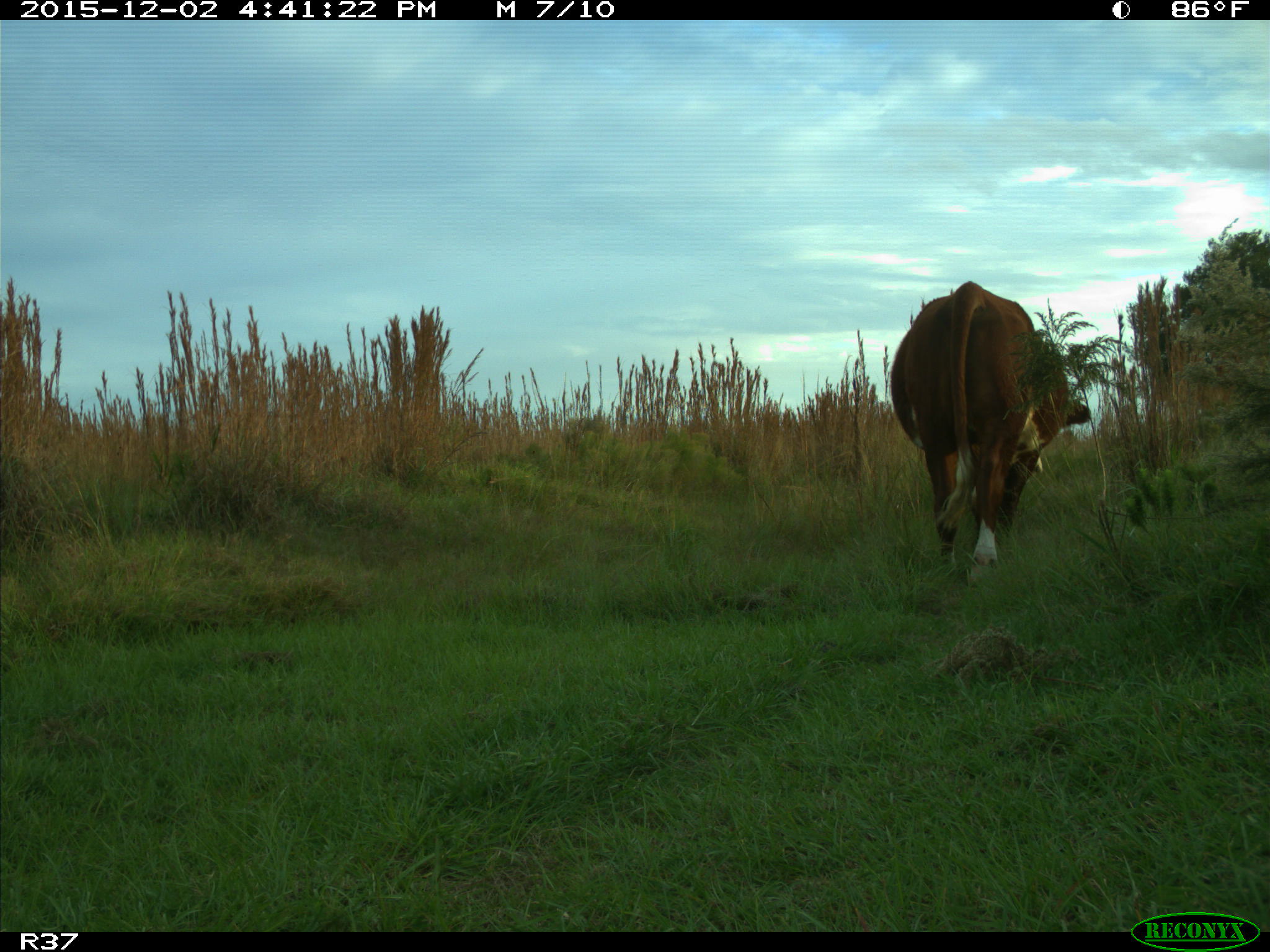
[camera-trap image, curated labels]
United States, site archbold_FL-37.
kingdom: Animalia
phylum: Chordata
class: Mammalia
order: Artiodactyla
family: Bovidae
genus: Bos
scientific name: Bos taurus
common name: domestic cow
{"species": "Bos taurus (domestic cow)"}